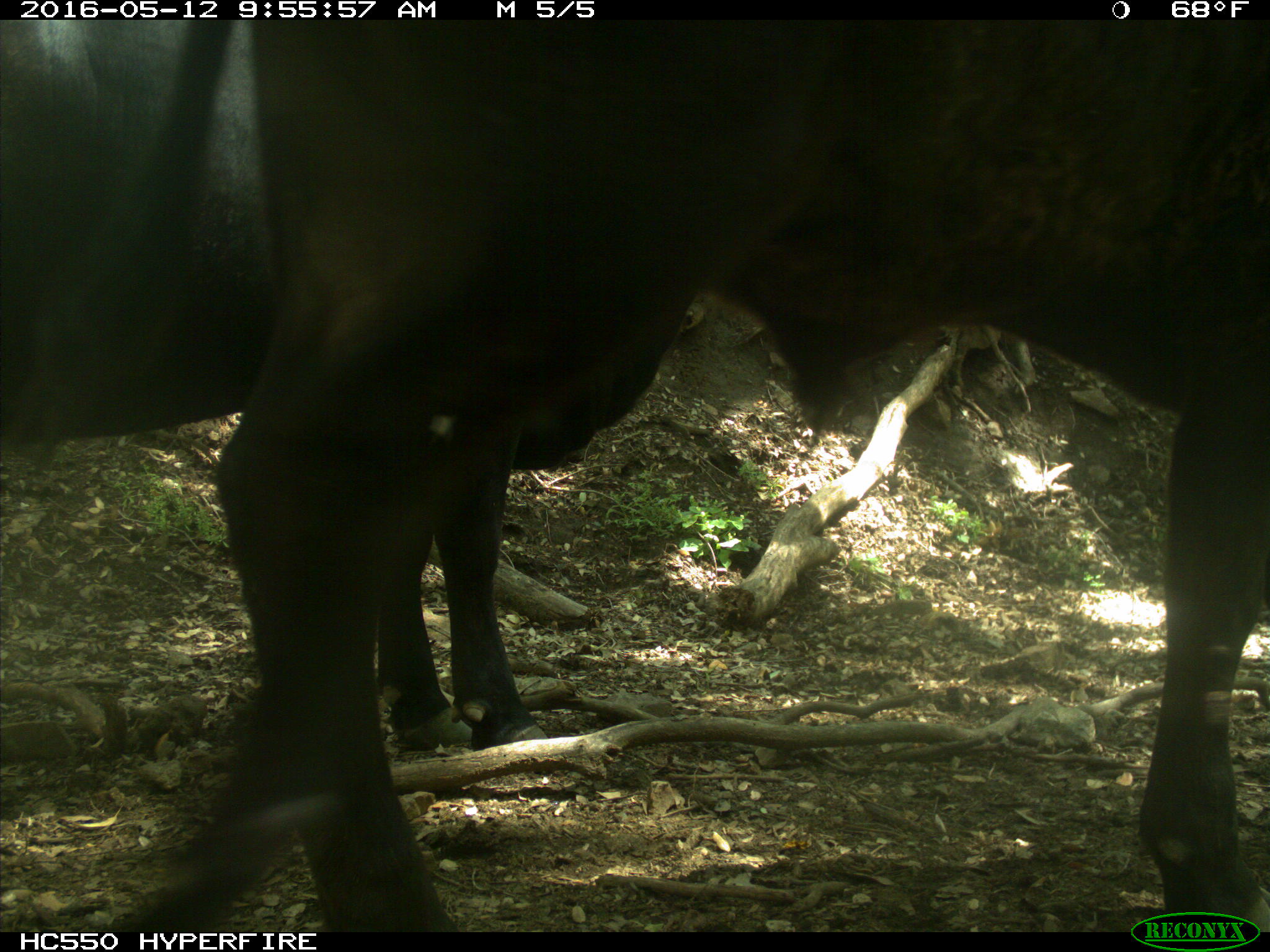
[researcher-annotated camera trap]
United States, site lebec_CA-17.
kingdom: Animalia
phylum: Chordata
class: Mammalia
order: Artiodactyla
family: Bovidae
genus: Bos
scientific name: Bos taurus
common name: domestic cow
Bos taurus (domestic cow).